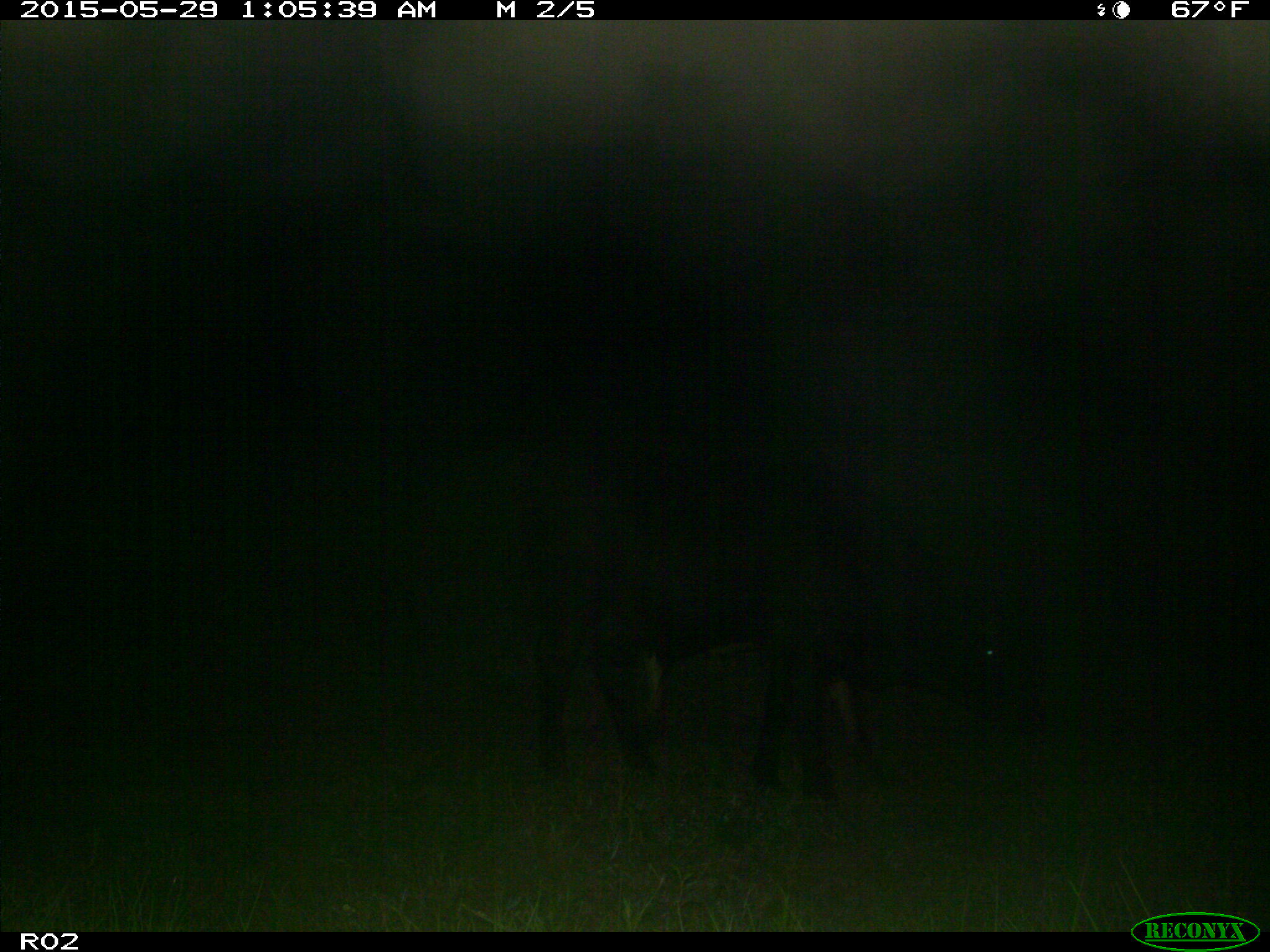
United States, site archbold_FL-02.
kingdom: Animalia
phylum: Chordata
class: Mammalia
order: Artiodactyla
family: Bovidae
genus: Bos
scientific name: Bos taurus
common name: domestic cow